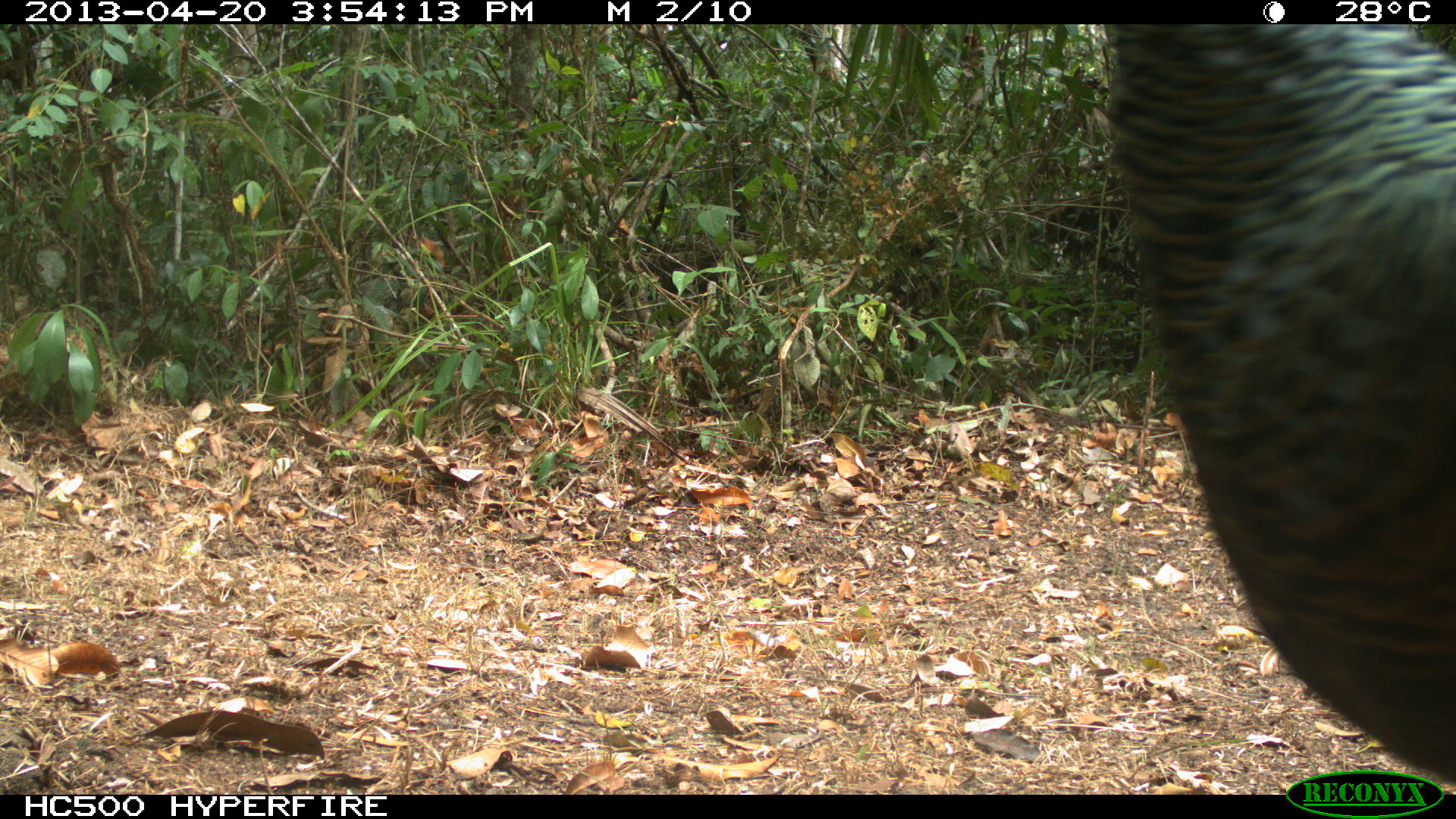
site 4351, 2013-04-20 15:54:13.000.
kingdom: Animalia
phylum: Chordata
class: Aves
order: Galliformes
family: Phasianidae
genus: Meleagris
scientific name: Meleagris ocellata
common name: ocellated turkey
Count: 3.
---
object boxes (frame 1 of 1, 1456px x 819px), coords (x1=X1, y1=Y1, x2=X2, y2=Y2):
meleagris ocellata: (x1=1103, y1=24, x2=1454, y2=794)